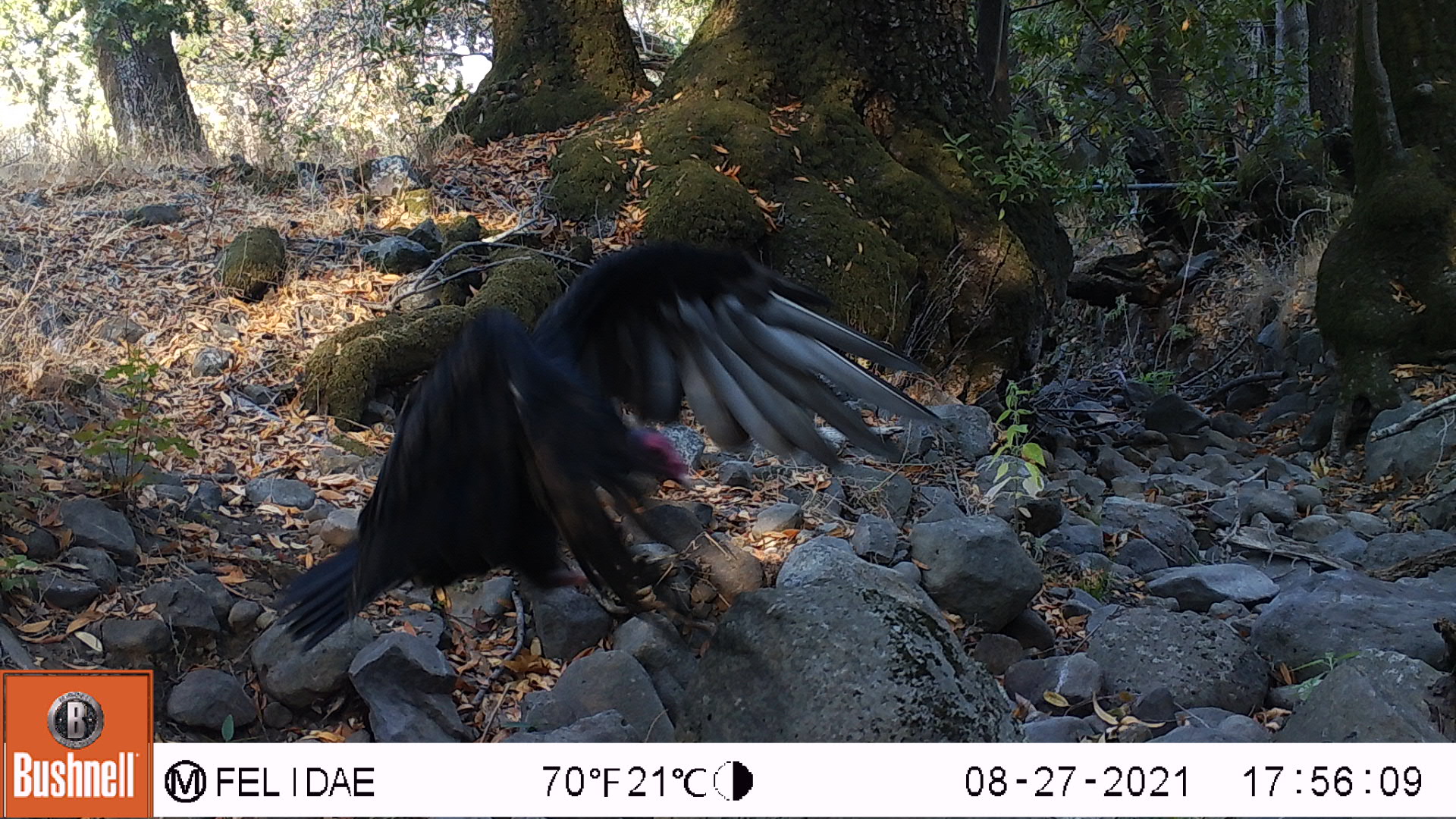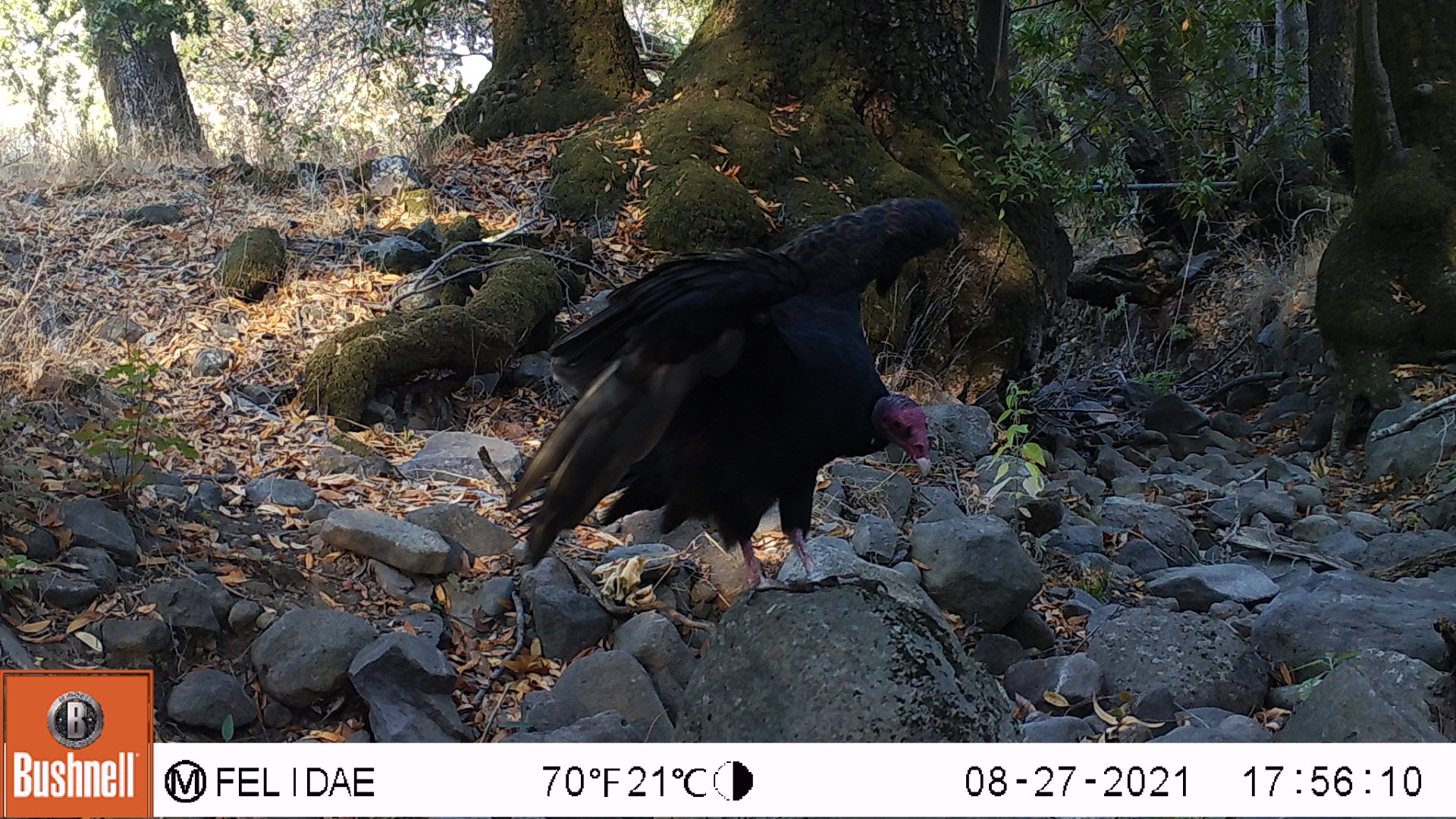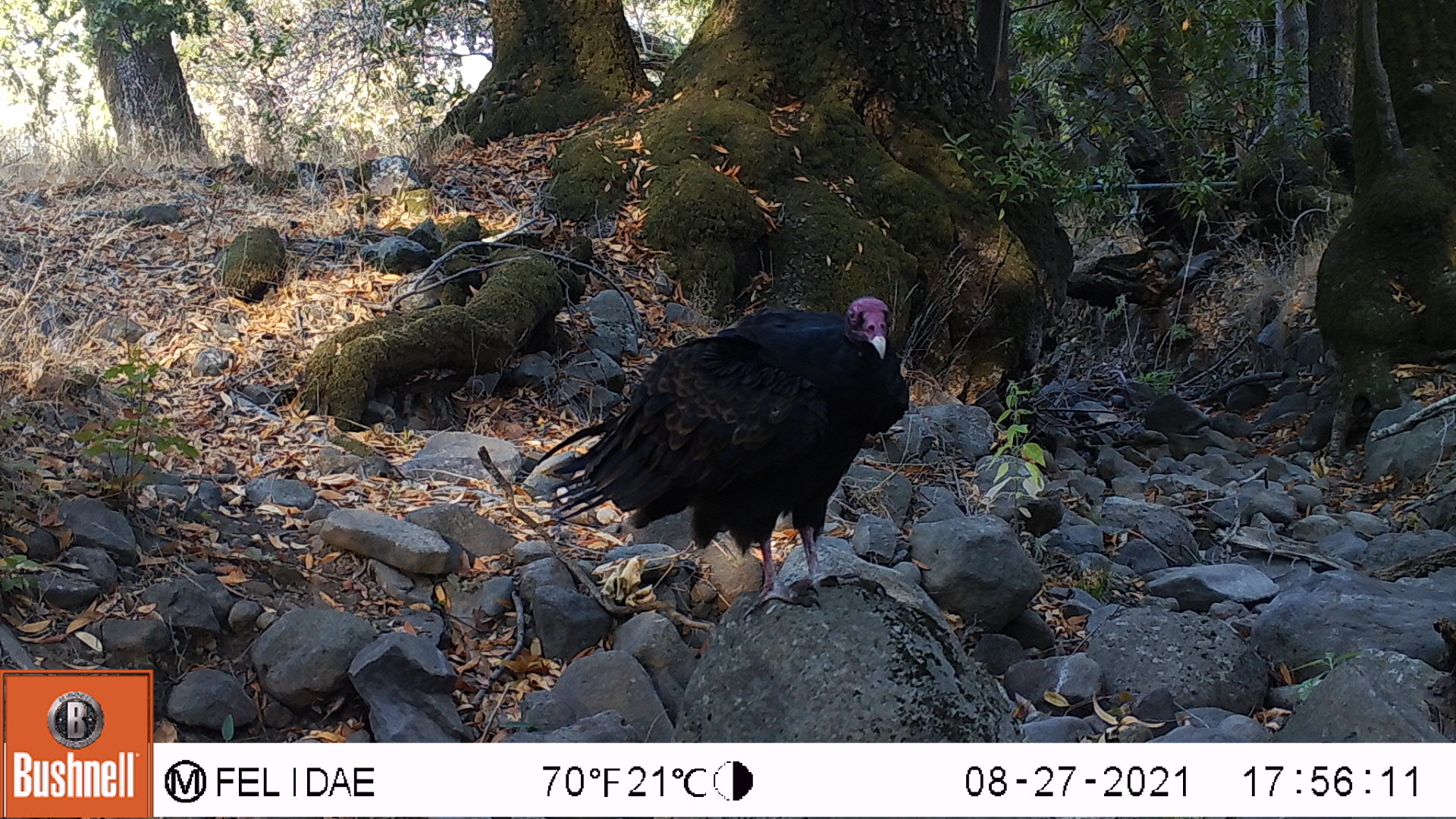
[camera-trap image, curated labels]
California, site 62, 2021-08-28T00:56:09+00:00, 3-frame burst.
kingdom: Animalia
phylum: Chordata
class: Aves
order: Cathartiformes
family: Cathartidae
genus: Cathartes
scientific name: Cathartes aura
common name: turkey vulture